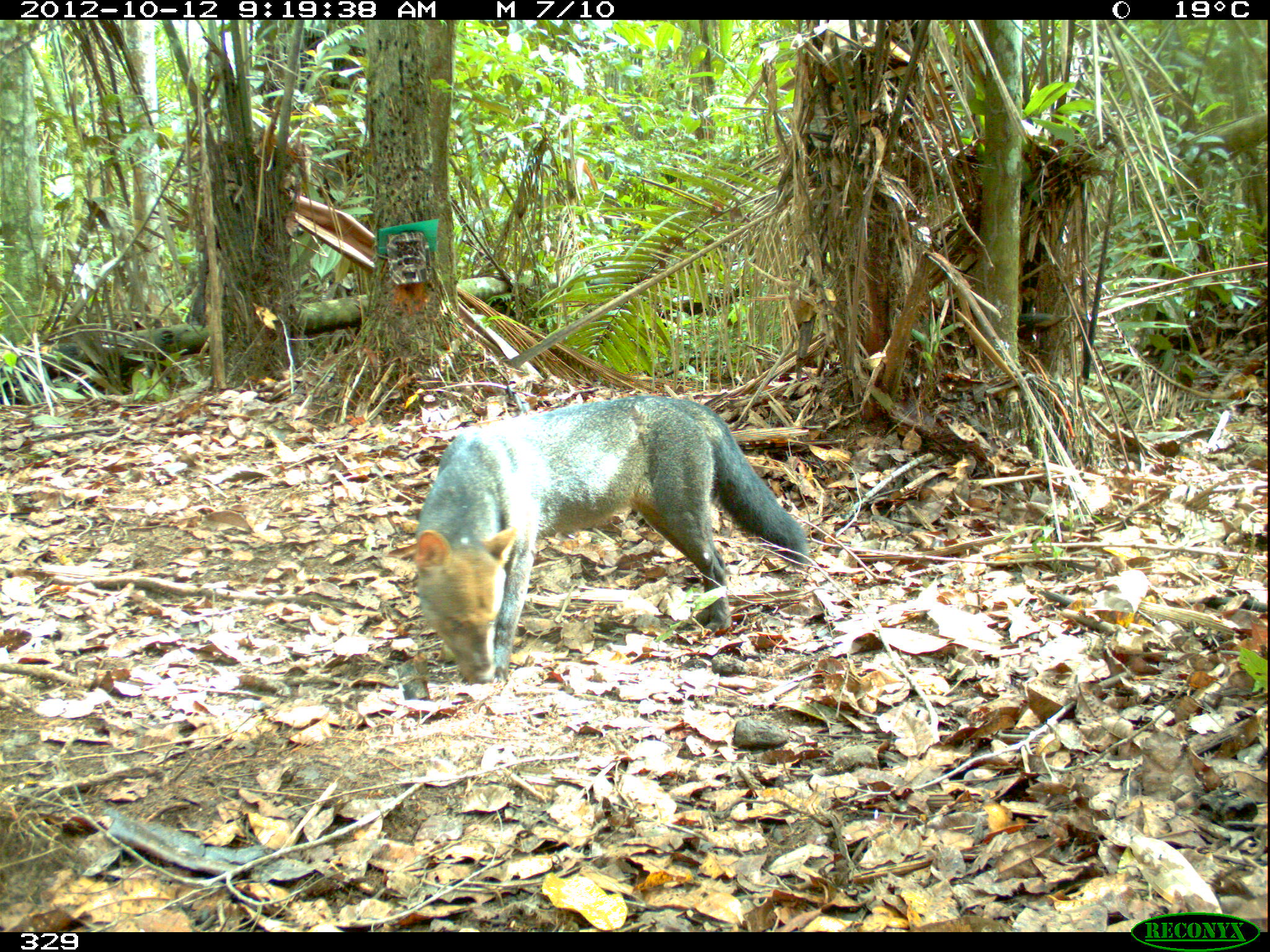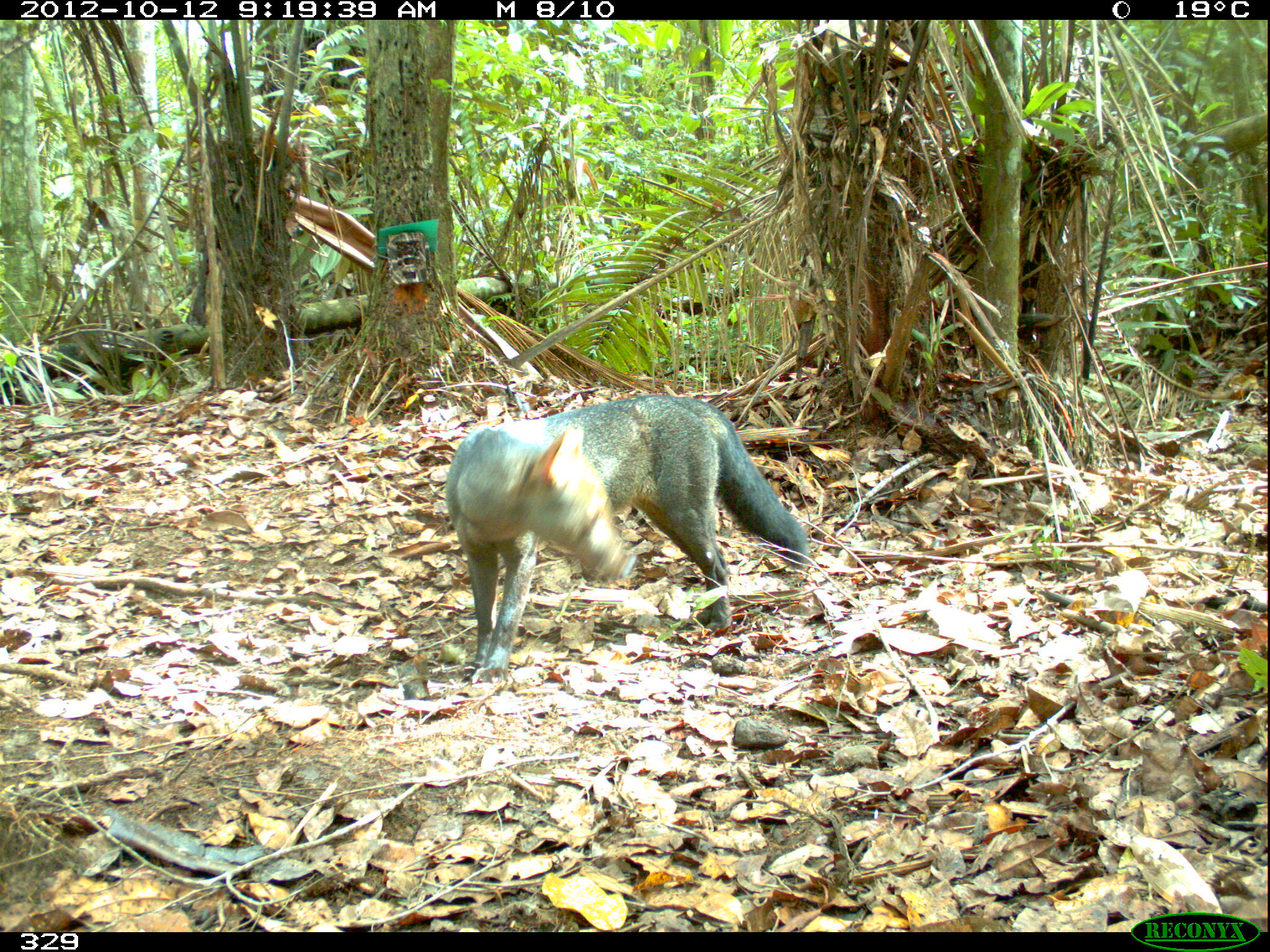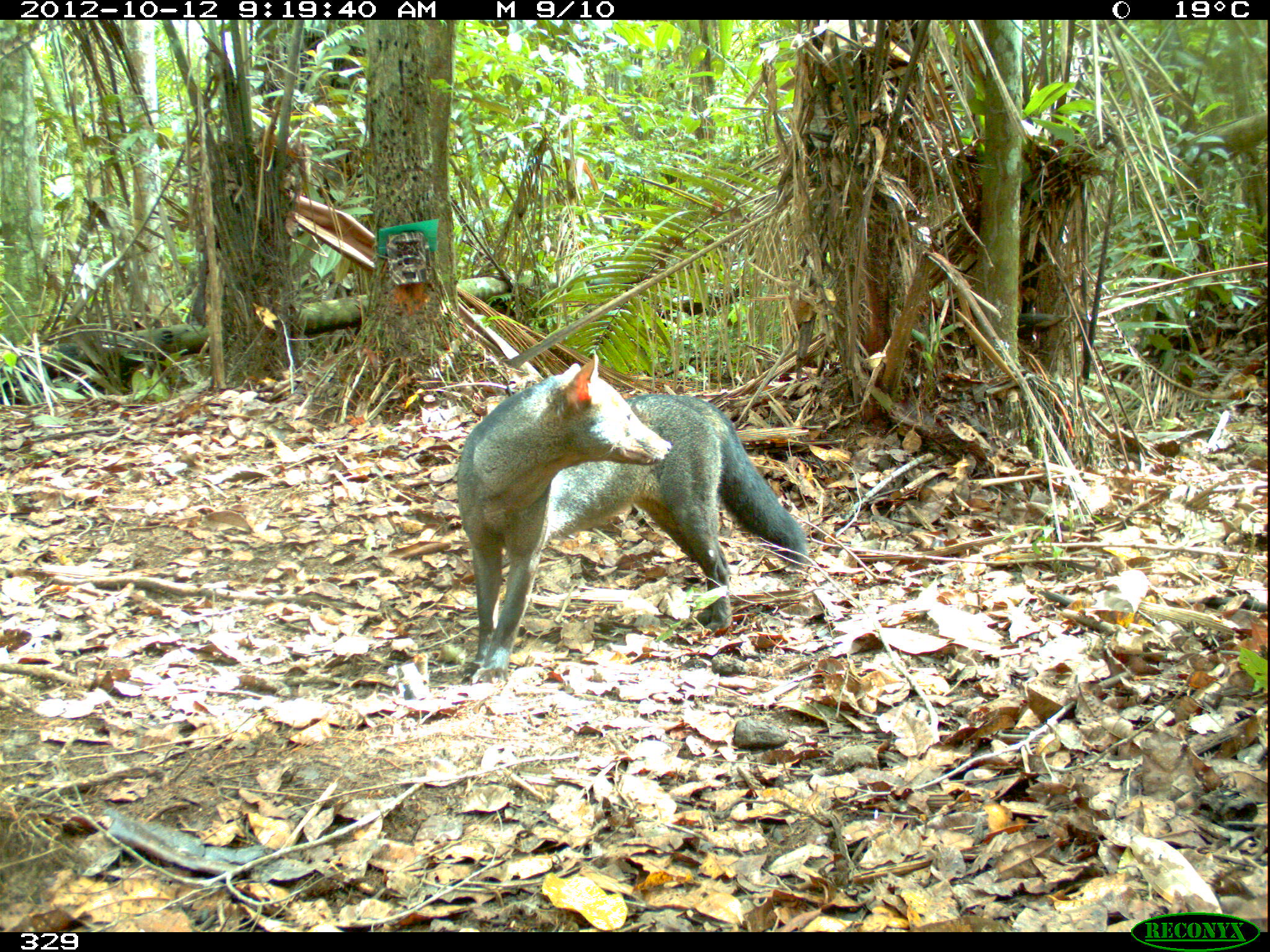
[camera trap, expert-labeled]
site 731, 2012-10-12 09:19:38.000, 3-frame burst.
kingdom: Animalia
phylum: Chordata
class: Mammalia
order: Carnivora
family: Canidae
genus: Atelocynus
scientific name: Atelocynus microtis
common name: short-eared dog